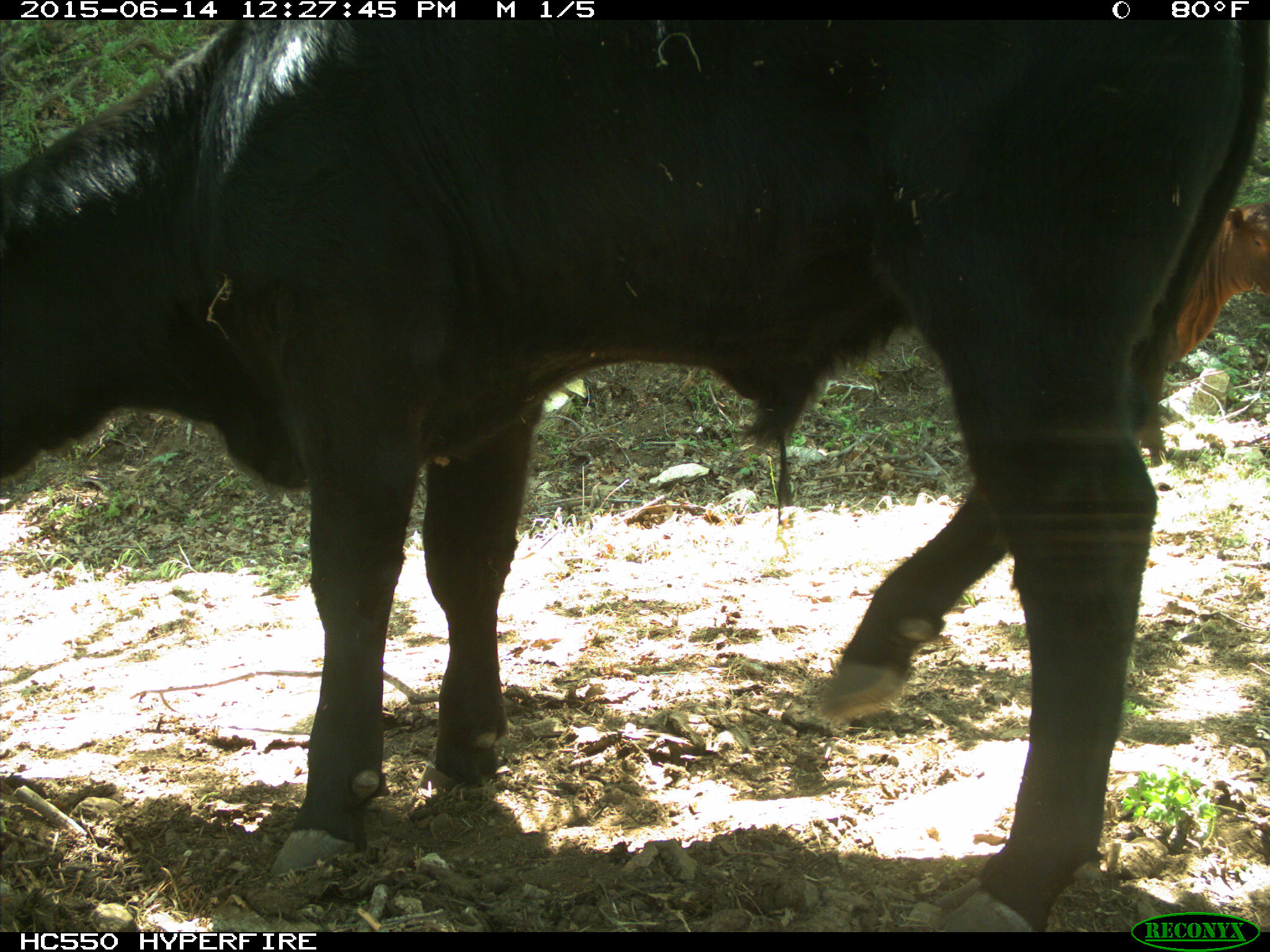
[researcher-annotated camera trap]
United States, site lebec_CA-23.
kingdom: Animalia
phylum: Chordata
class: Mammalia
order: Artiodactyla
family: Bovidae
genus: Bos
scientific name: Bos taurus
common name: domestic cow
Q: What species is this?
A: Bos taurus (domestic cow).